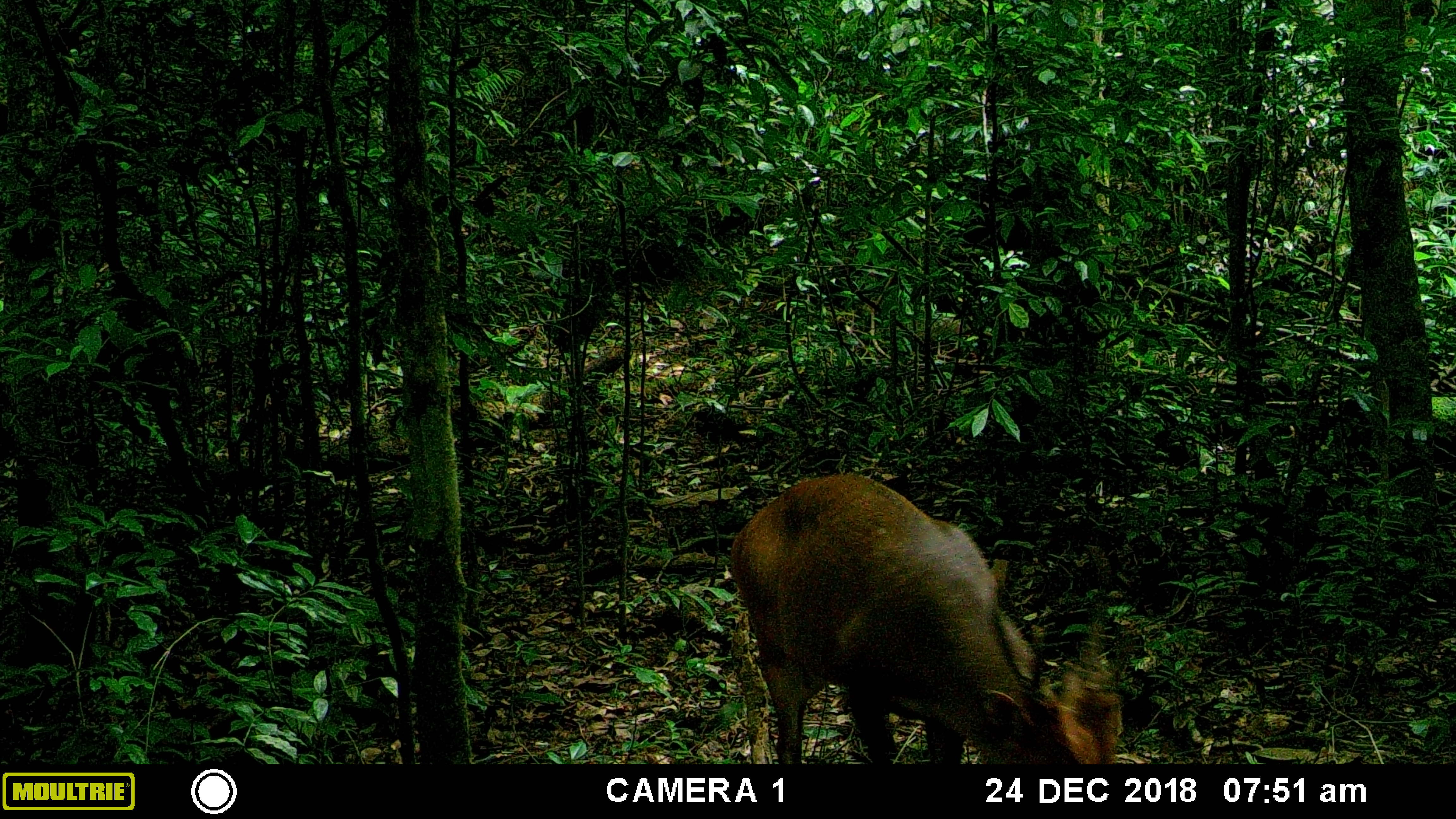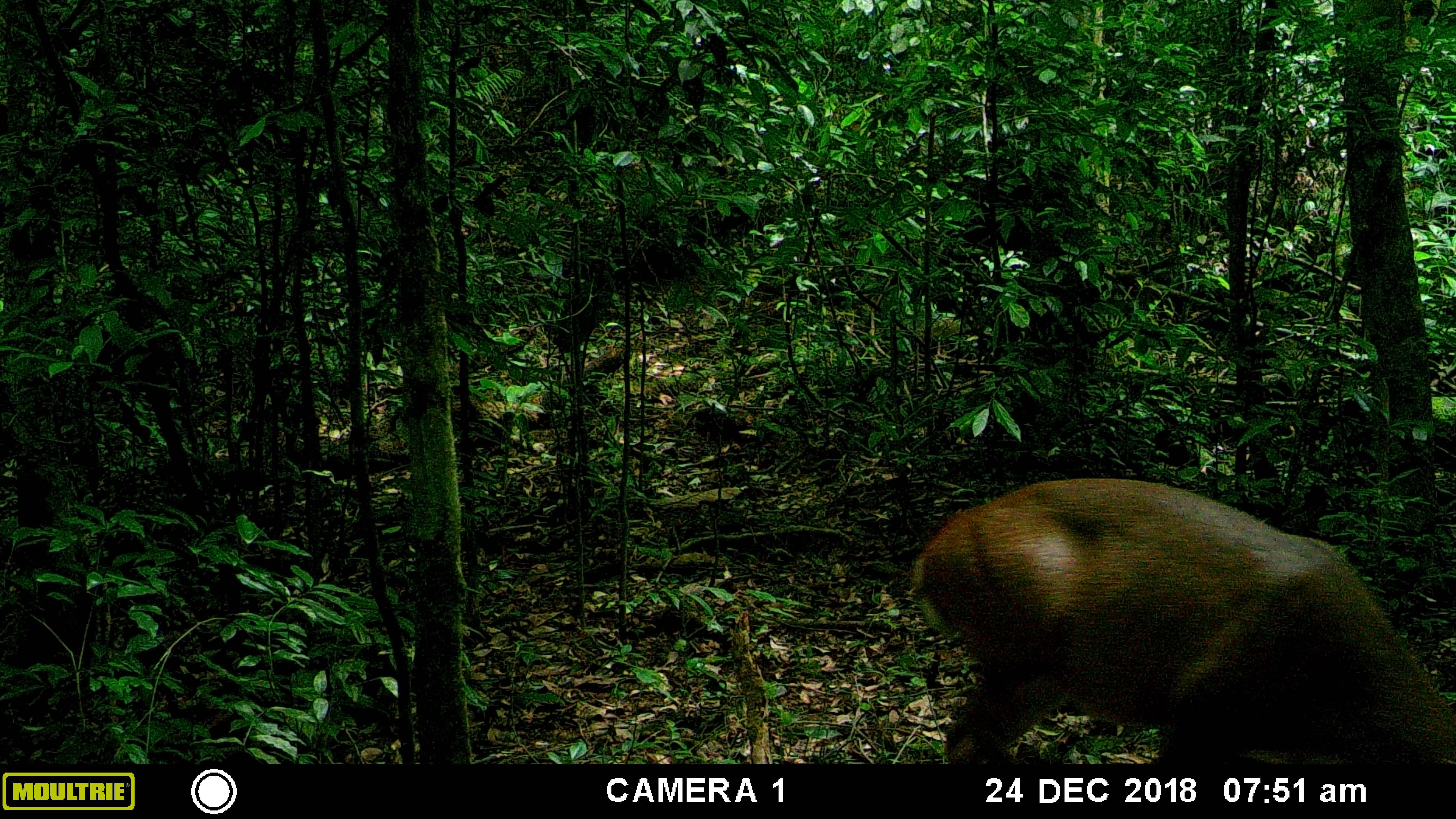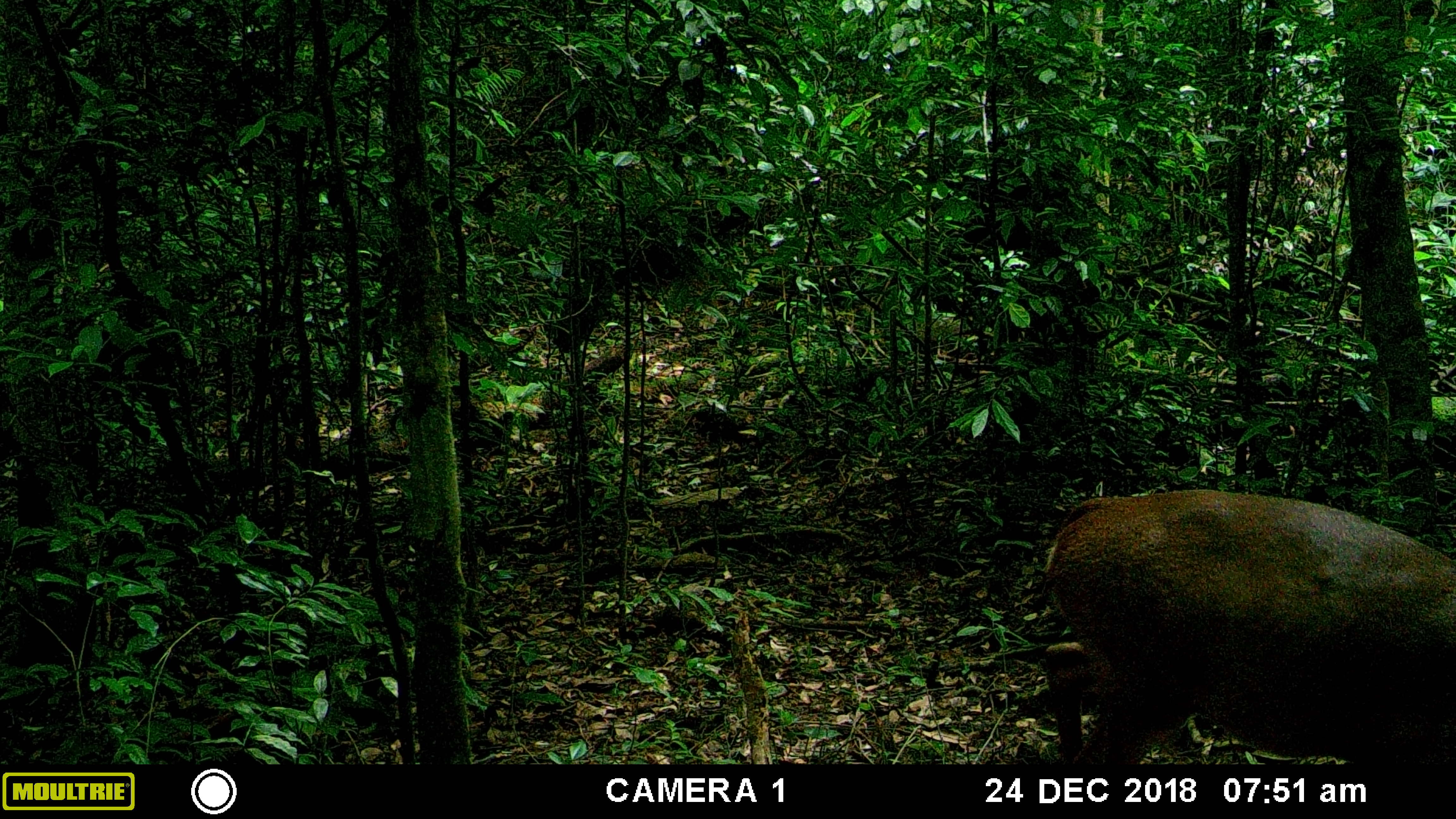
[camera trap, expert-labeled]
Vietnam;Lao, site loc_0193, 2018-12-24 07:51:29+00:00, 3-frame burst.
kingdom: Animalia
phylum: Chordata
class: Mammalia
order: Artiodactyla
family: Cervidae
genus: Muntiacus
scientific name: Muntiacus vuquangensis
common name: large-antlered muntjac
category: large antlered muntjac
Large antlered muntjac (large-antlered muntjac) (Muntiacus vuquangensis). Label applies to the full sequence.